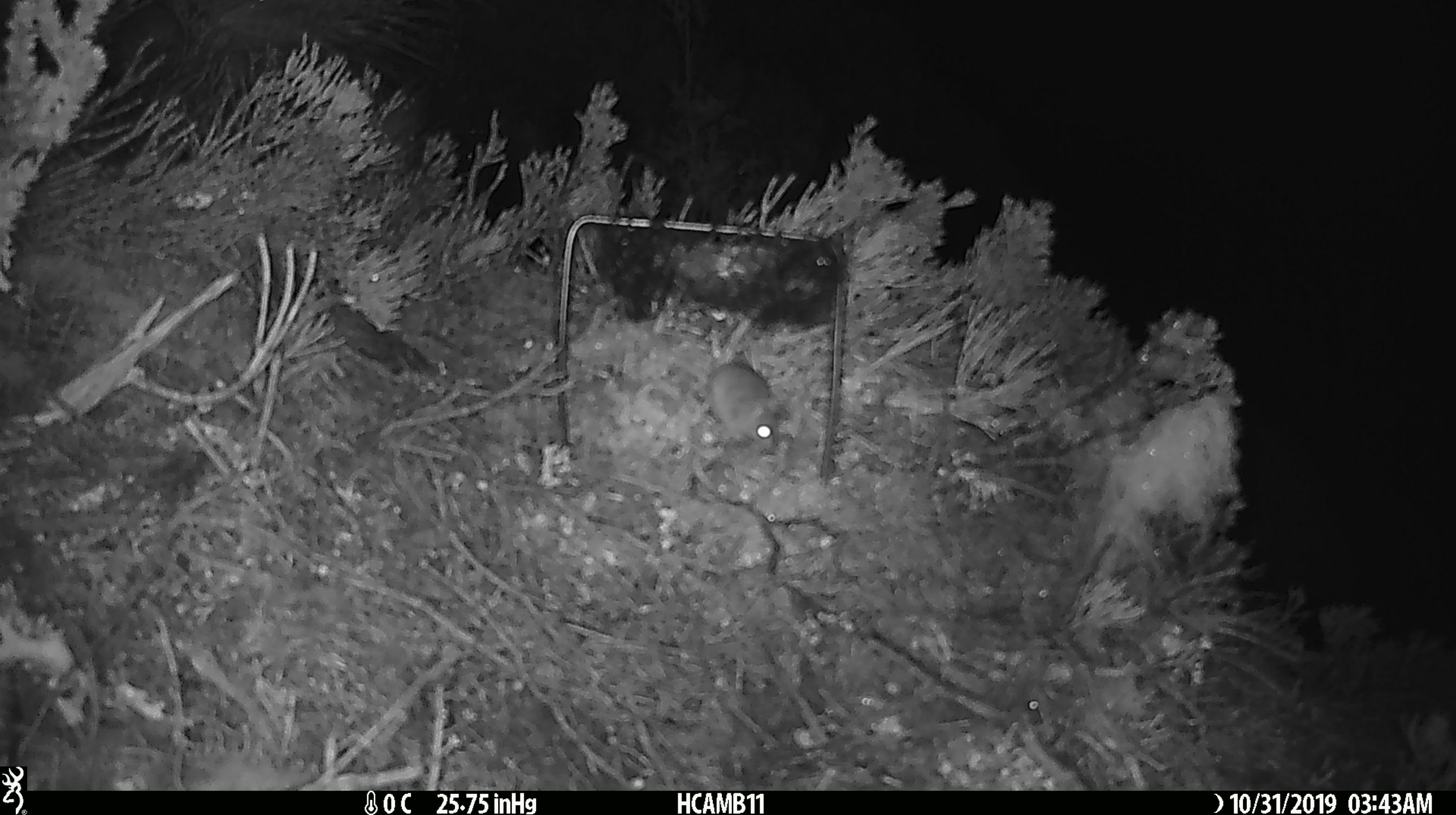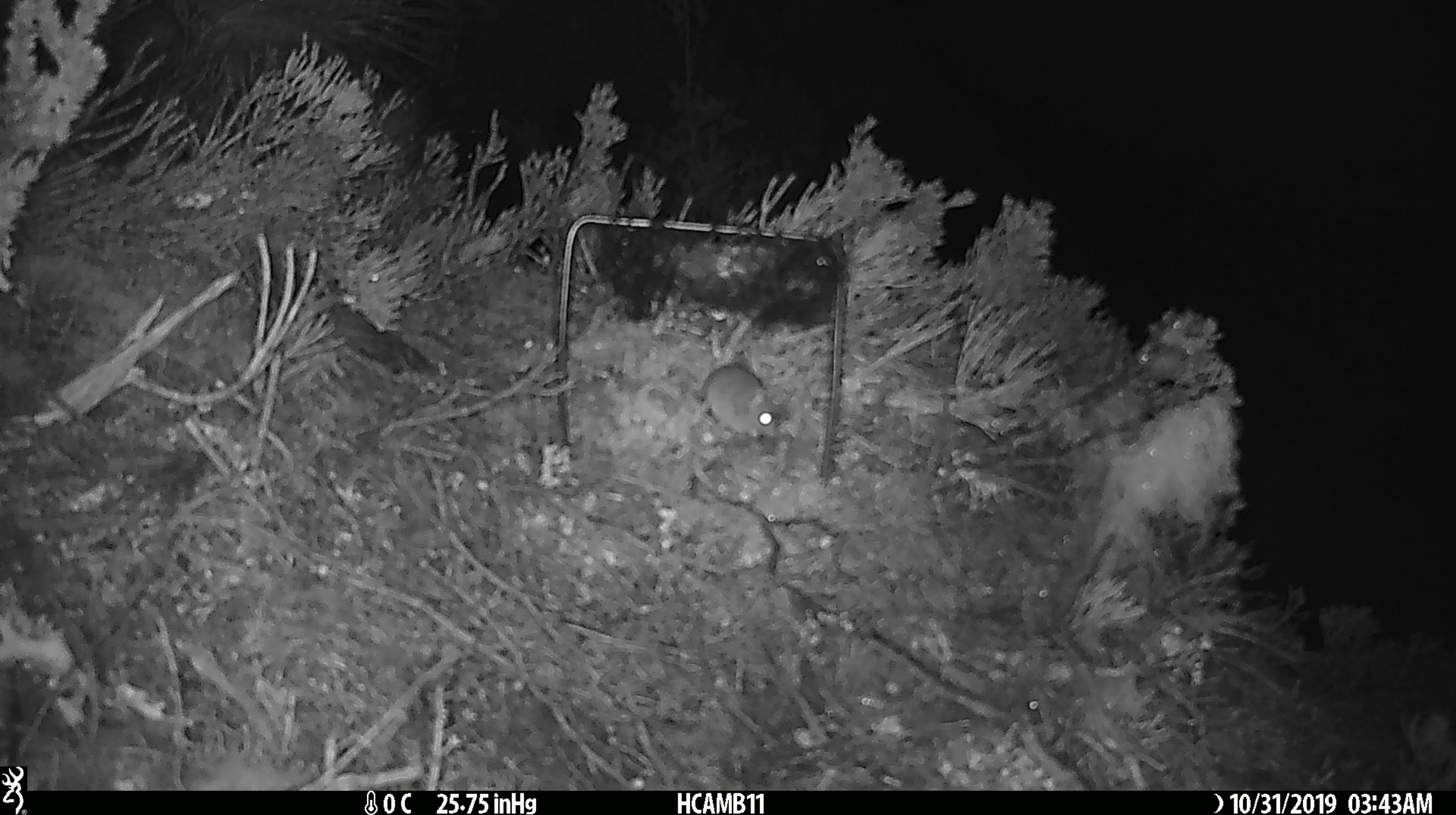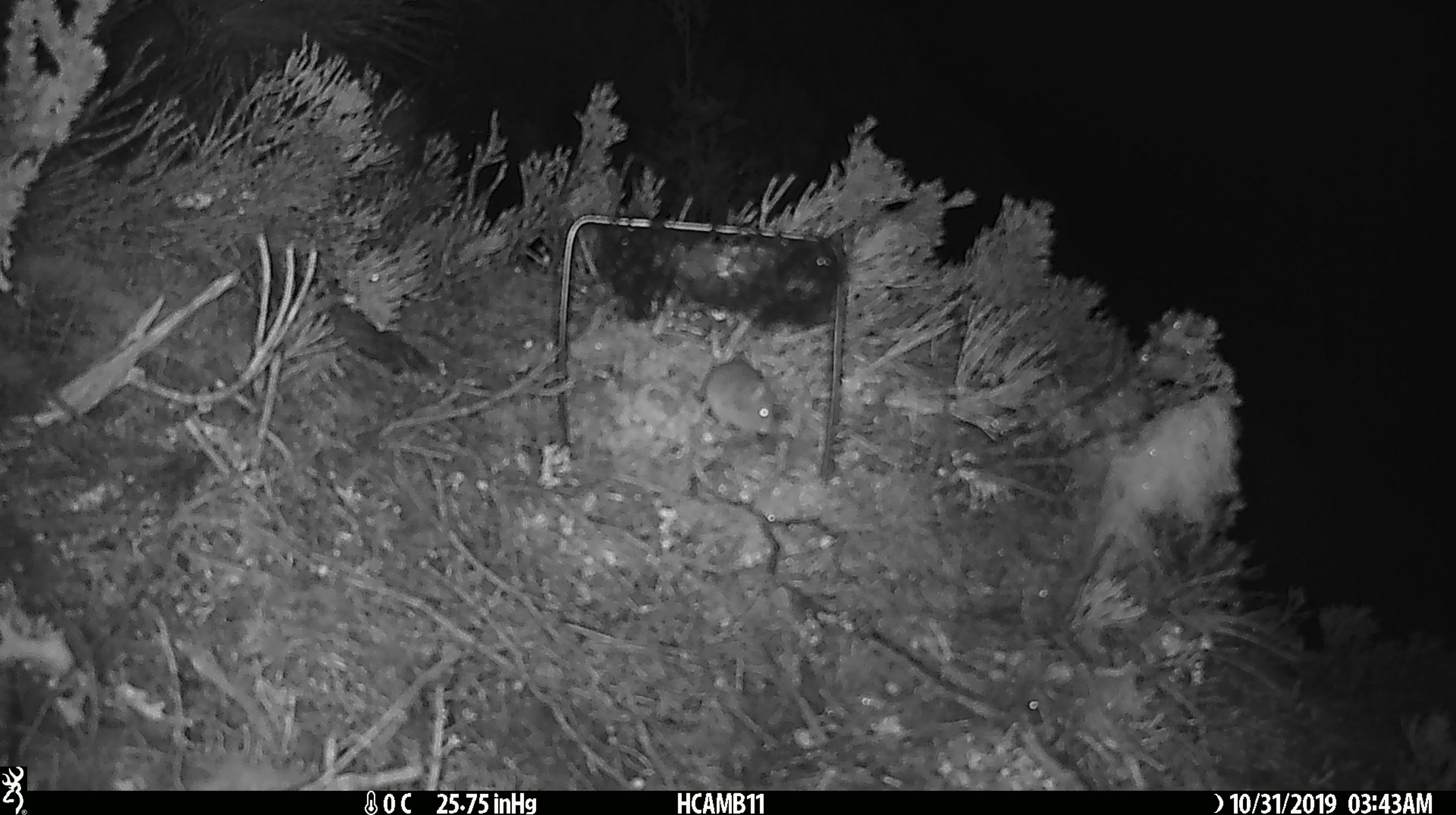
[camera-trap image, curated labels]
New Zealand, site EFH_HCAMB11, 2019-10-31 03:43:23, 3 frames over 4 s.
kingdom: Animalia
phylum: Chordata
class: Mammalia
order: Rodentia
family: Muridae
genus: Mus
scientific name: Mus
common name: mouse